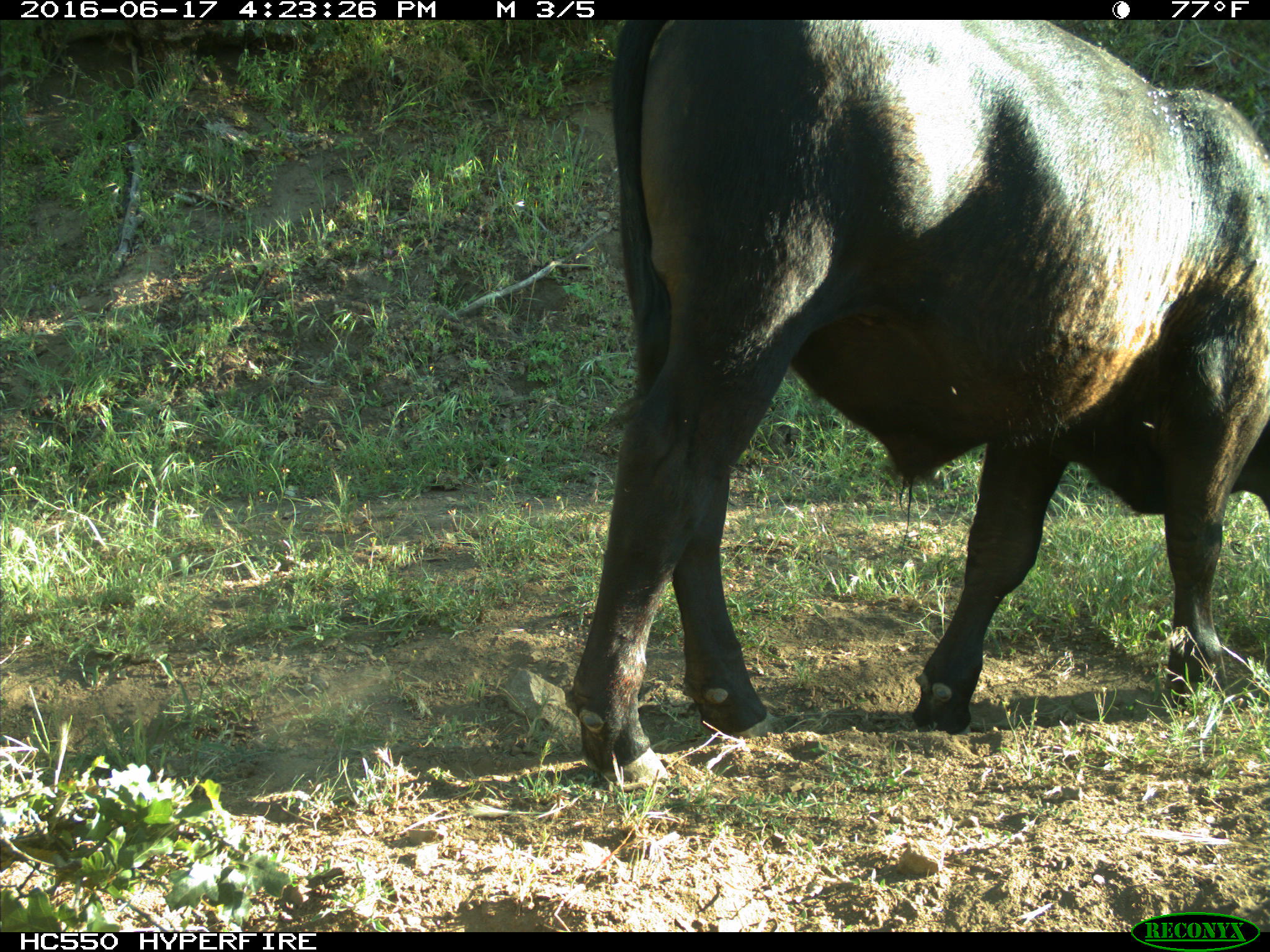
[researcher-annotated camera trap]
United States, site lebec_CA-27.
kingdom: Animalia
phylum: Chordata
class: Mammalia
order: Artiodactyla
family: Bovidae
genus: Bos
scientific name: Bos taurus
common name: domestic cow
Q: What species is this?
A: Bos taurus (domestic cow).